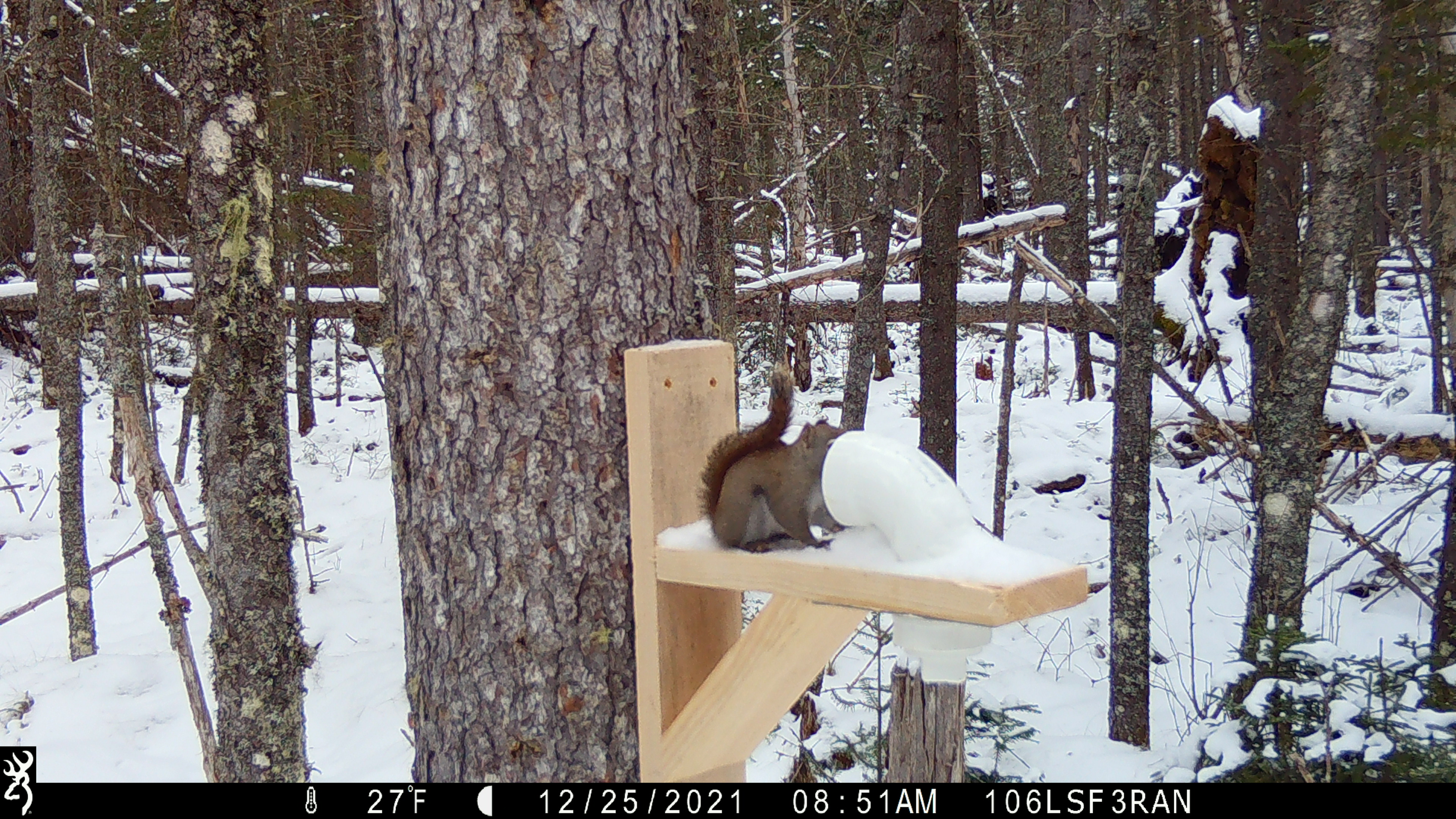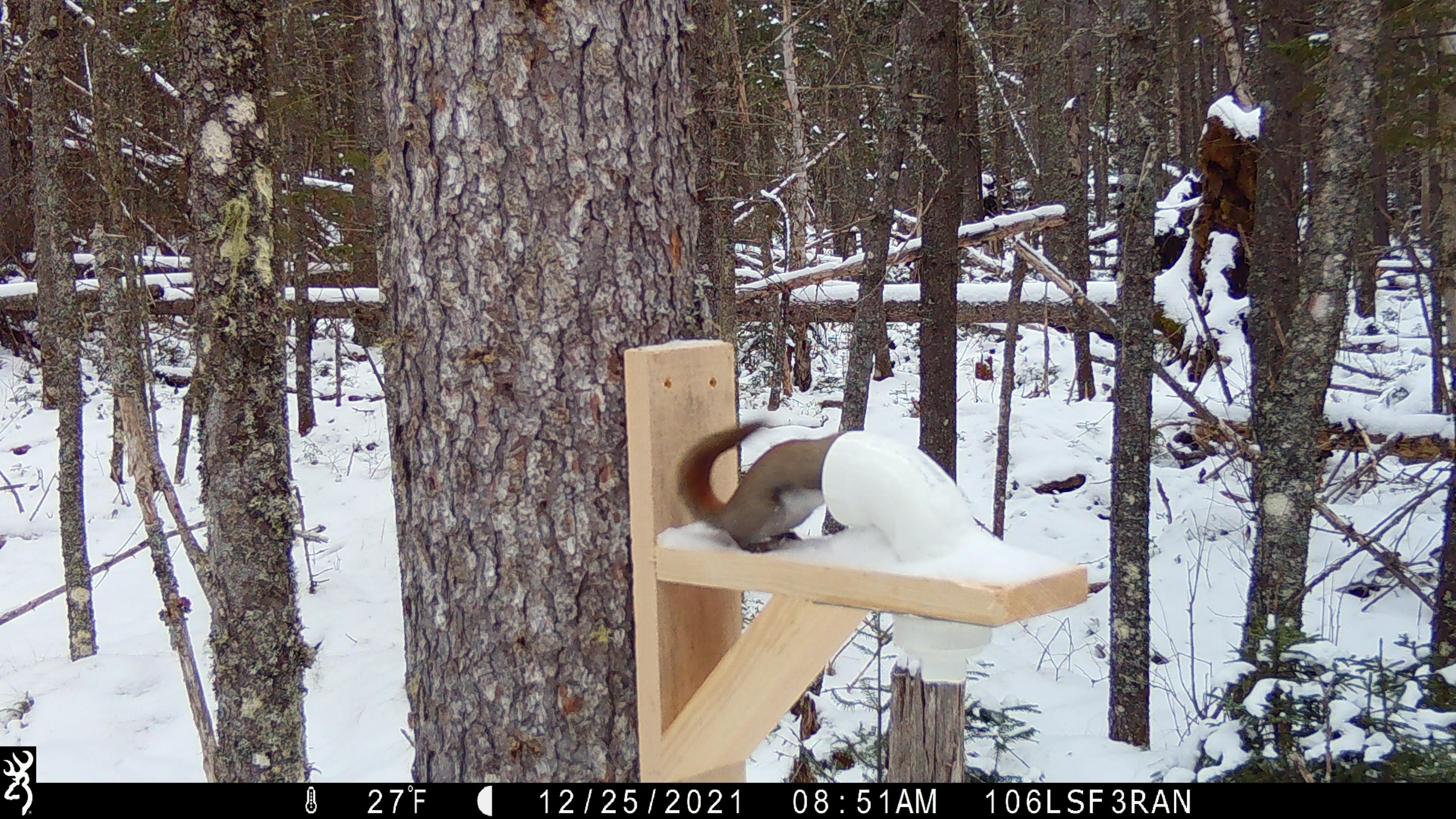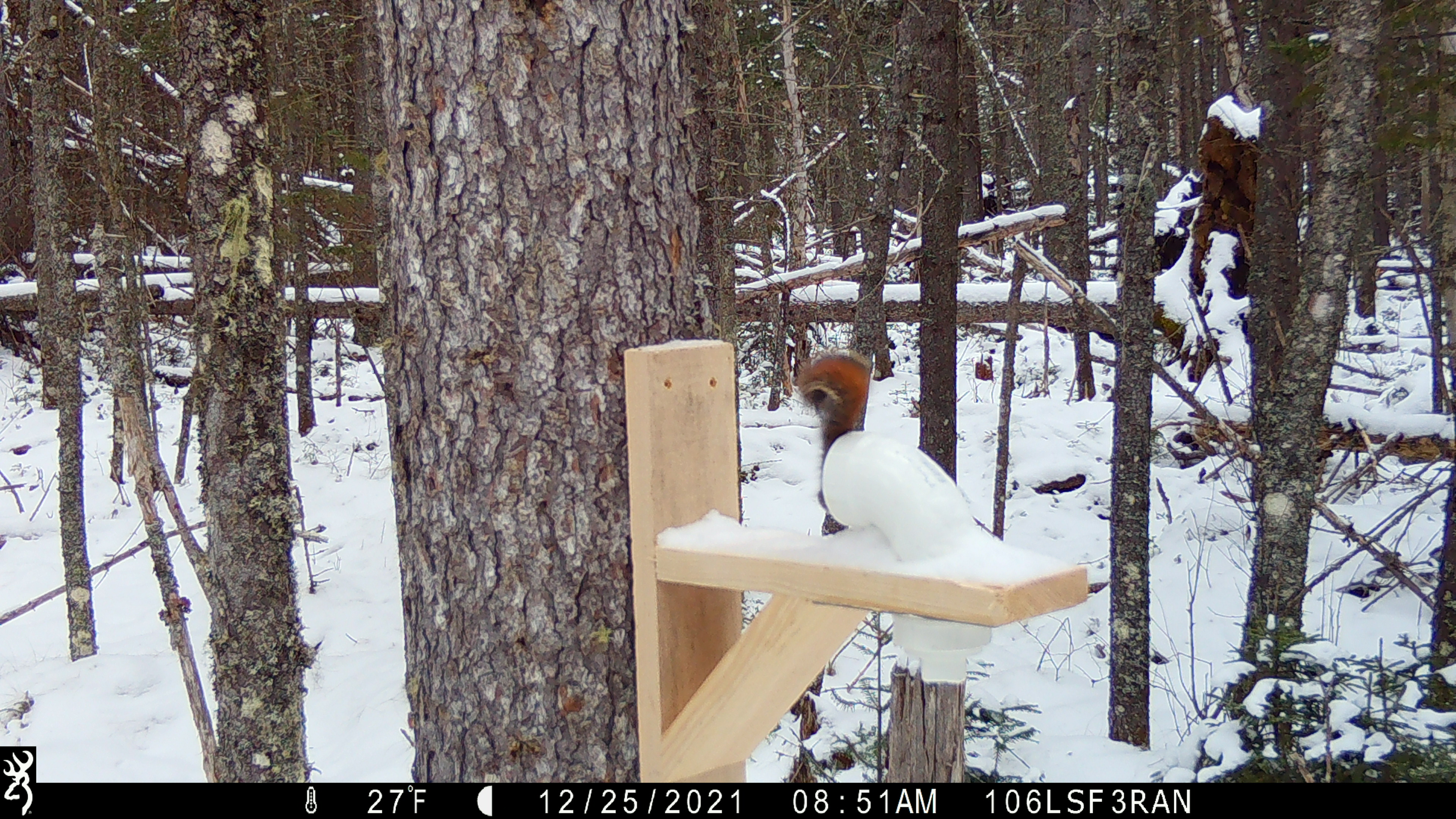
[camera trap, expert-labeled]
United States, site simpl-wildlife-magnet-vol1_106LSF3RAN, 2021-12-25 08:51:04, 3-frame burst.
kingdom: Animalia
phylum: Chordata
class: Mammalia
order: Rodentia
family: Sciuridae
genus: Tamiasciurus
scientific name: Tamiasciurus hudsonicus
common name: red squirrel